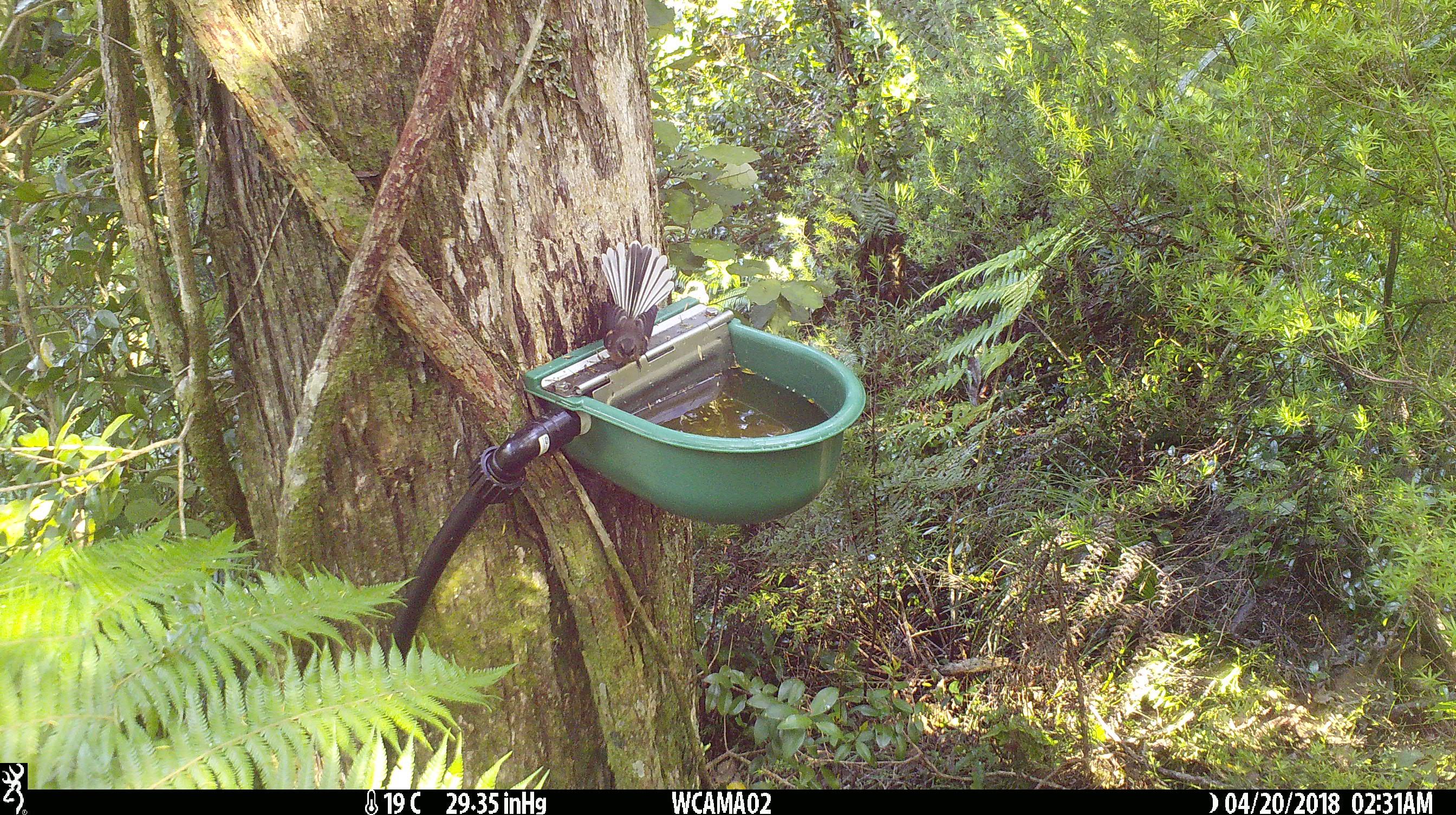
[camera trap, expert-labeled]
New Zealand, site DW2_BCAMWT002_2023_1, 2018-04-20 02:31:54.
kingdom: Animalia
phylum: Chordata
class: Aves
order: Passeriformes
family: Rhipiduridae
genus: Rhipidura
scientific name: Rhipidura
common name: fantails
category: fantail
Fantail (fantails) (Rhipidura).